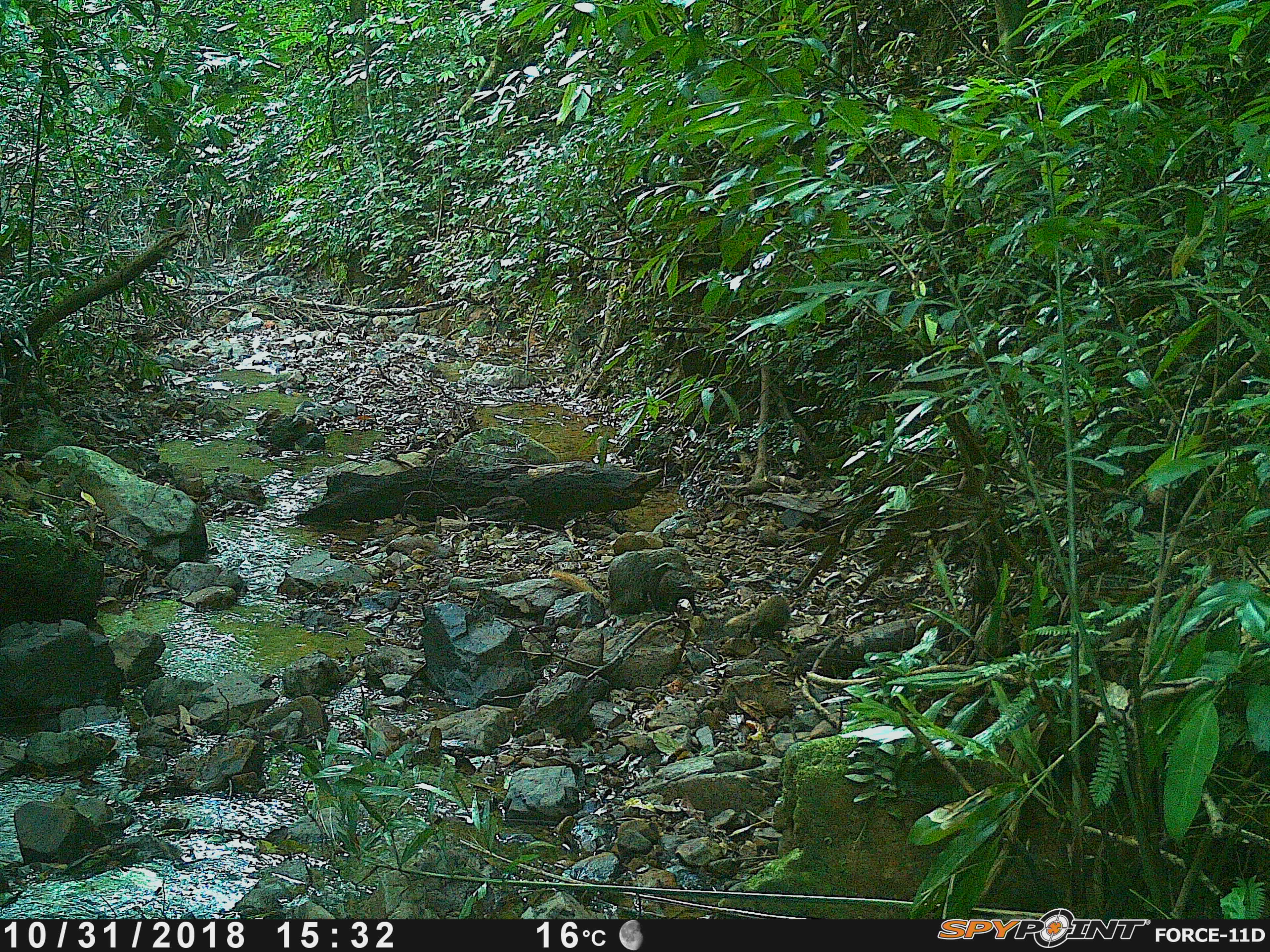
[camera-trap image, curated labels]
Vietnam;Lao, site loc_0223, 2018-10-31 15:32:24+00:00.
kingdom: Animalia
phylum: Chordata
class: Mammalia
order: Carnivora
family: Herpestidae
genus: Urva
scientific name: Urva urva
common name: crab-eating mongoose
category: crab eating mongoose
Crab eating mongoose (crab-eating mongoose) (Urva urva). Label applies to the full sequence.